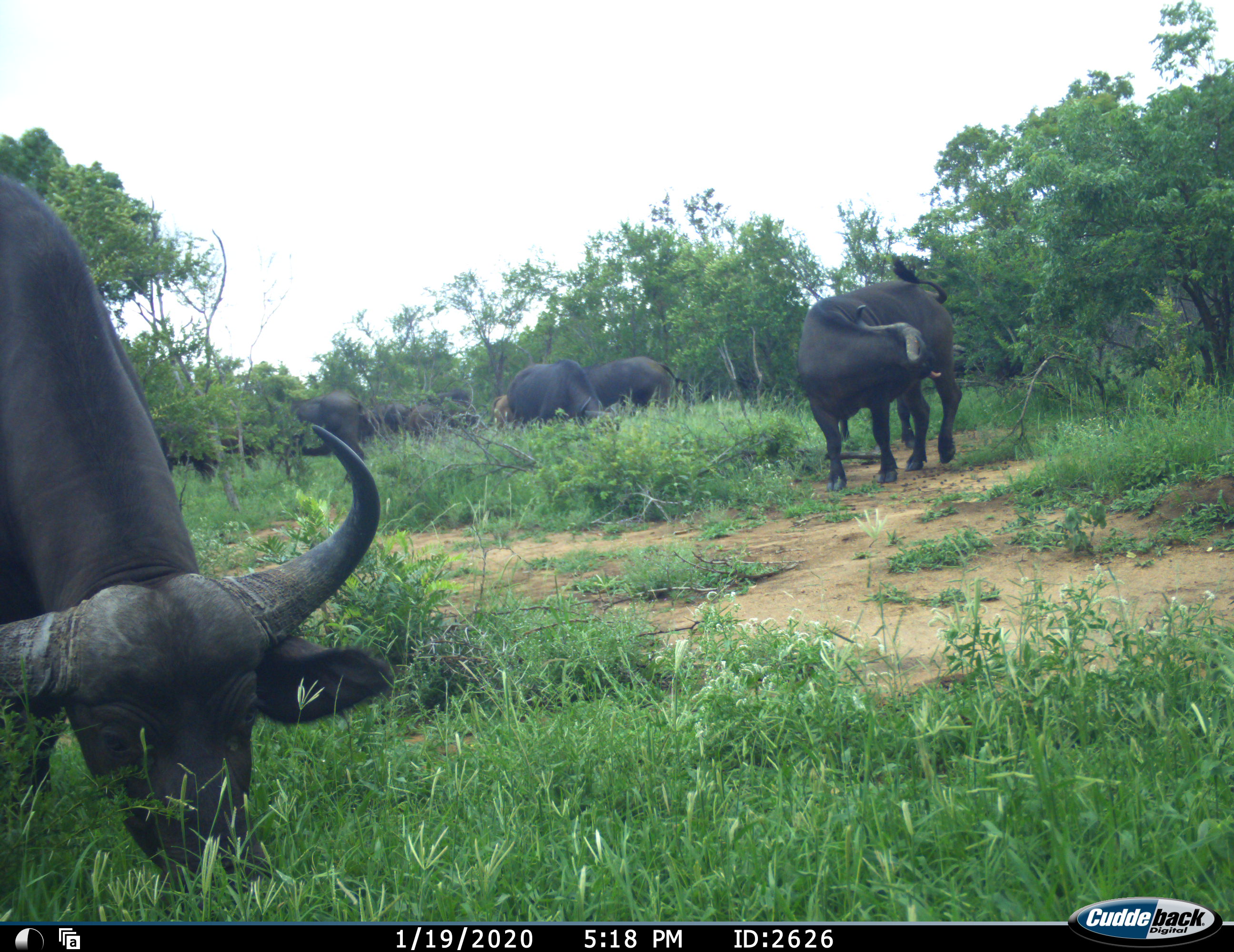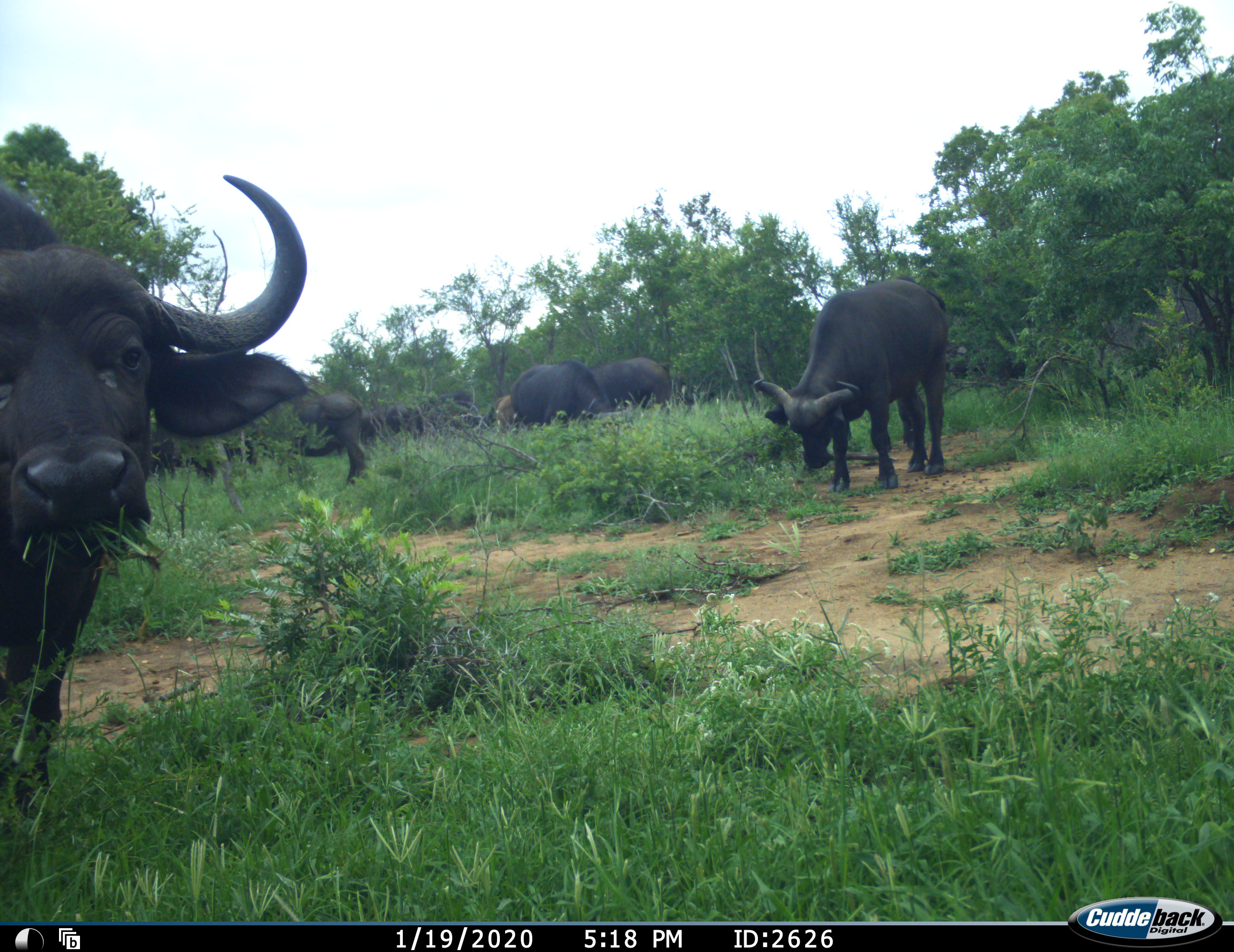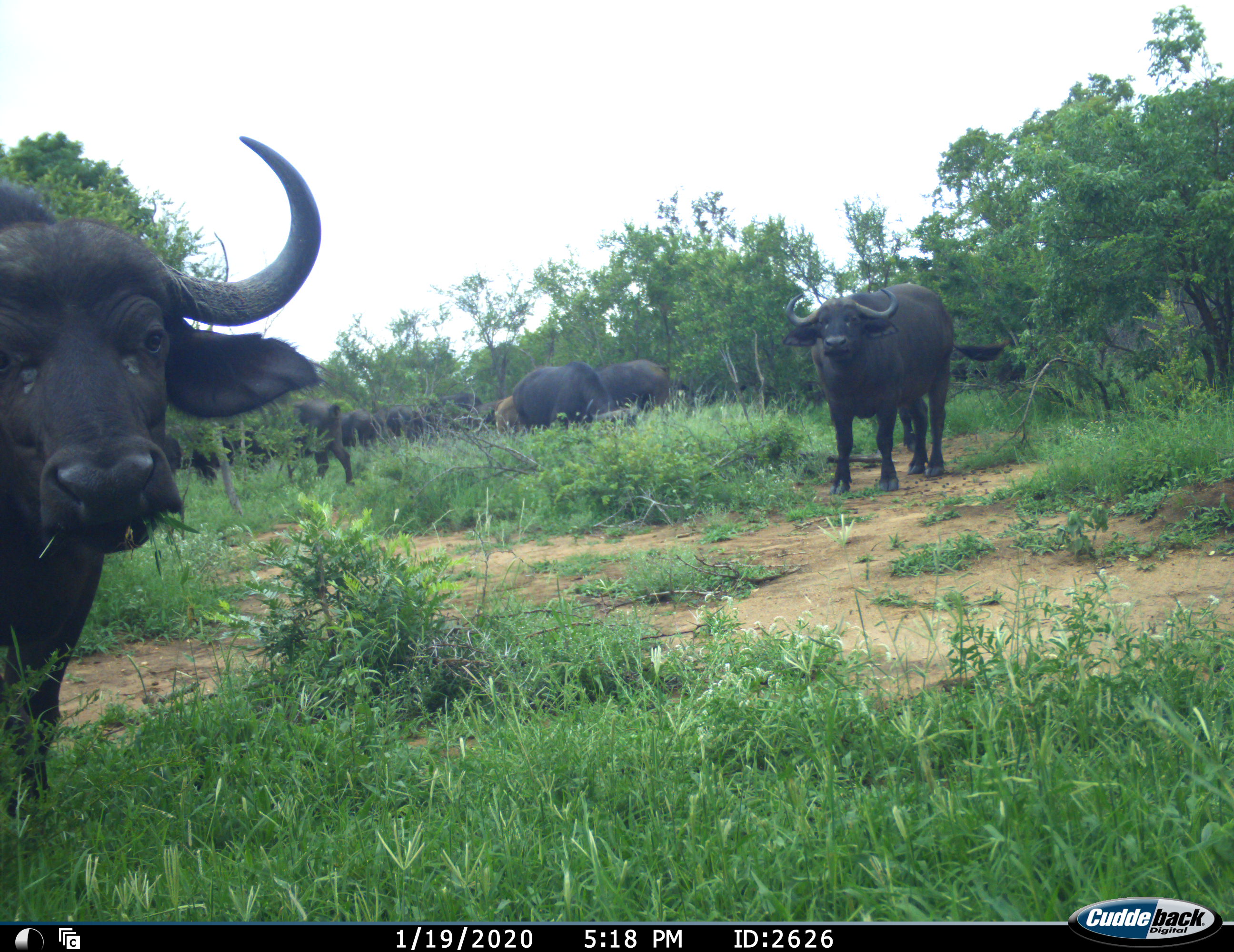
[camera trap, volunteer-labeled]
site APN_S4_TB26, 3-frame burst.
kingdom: Animalia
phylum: Chordata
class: Mammalia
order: Artiodactyla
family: Bovidae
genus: Syncerus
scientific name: Syncerus caffer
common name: african buffalo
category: buffalo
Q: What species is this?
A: Buffalo (african buffalo) (Syncerus caffer).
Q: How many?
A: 10.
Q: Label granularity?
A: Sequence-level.